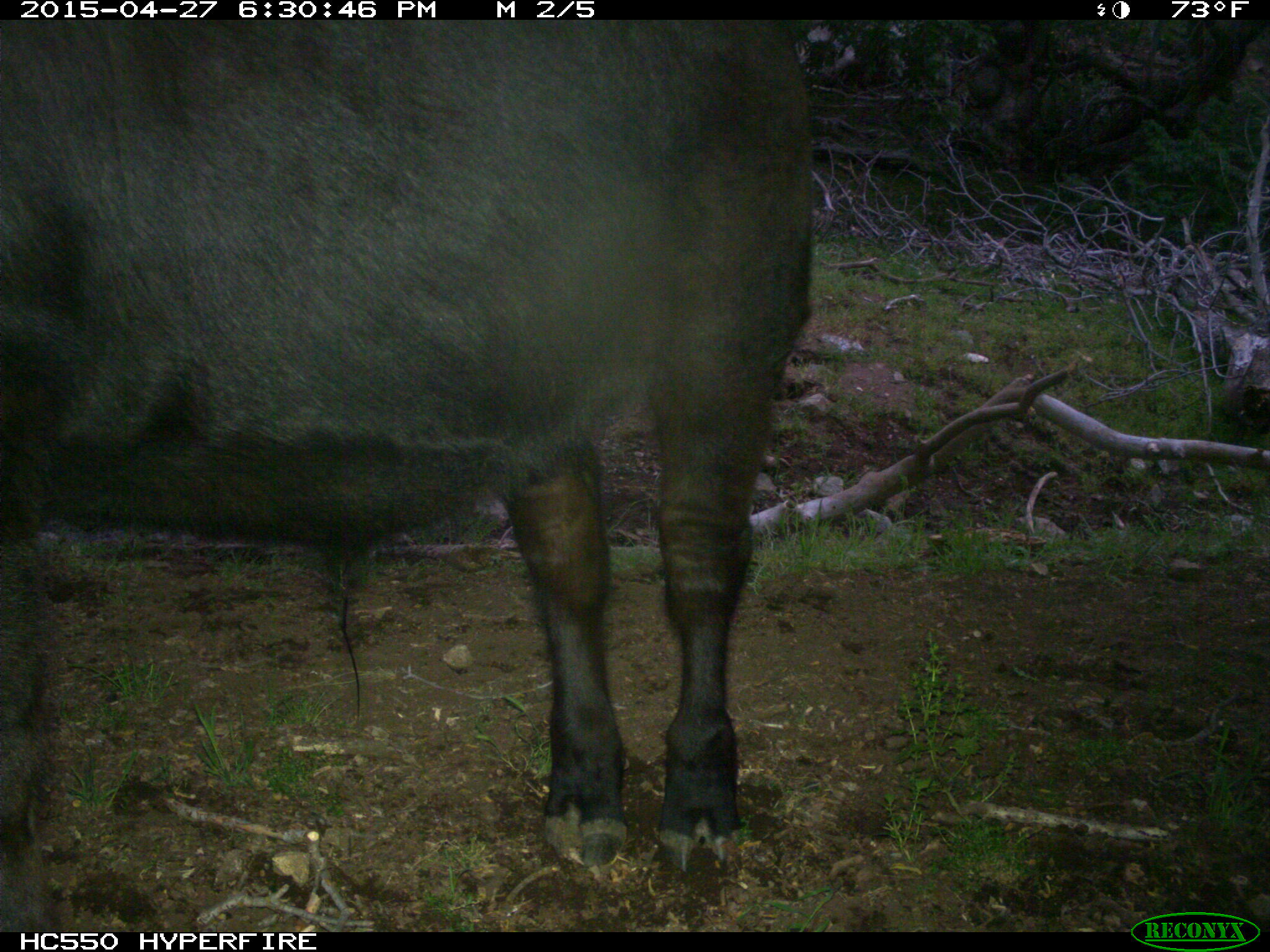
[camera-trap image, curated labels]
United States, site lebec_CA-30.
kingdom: Animalia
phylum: Chordata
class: Mammalia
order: Artiodactyla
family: Bovidae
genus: Bos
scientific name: Bos taurus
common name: domestic cow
Bos taurus (domestic cow).